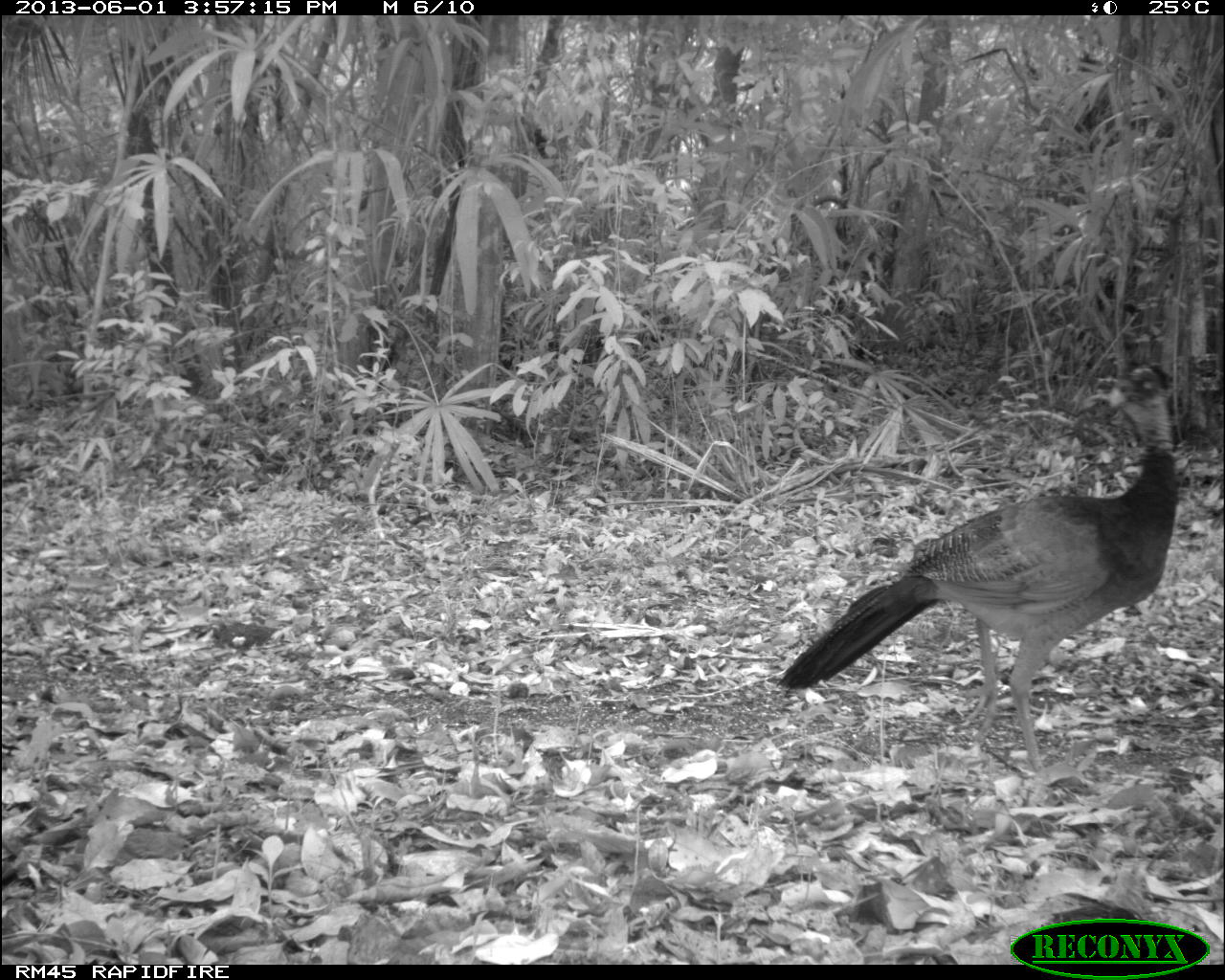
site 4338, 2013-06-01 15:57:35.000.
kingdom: Animalia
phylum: Chordata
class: Aves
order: Galliformes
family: Cracidae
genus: Crax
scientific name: Crax rubra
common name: great curassow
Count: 3.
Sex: female.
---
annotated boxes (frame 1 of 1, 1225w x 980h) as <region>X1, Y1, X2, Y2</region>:
crax rubra: <region>773, 350, 1179, 792</region>